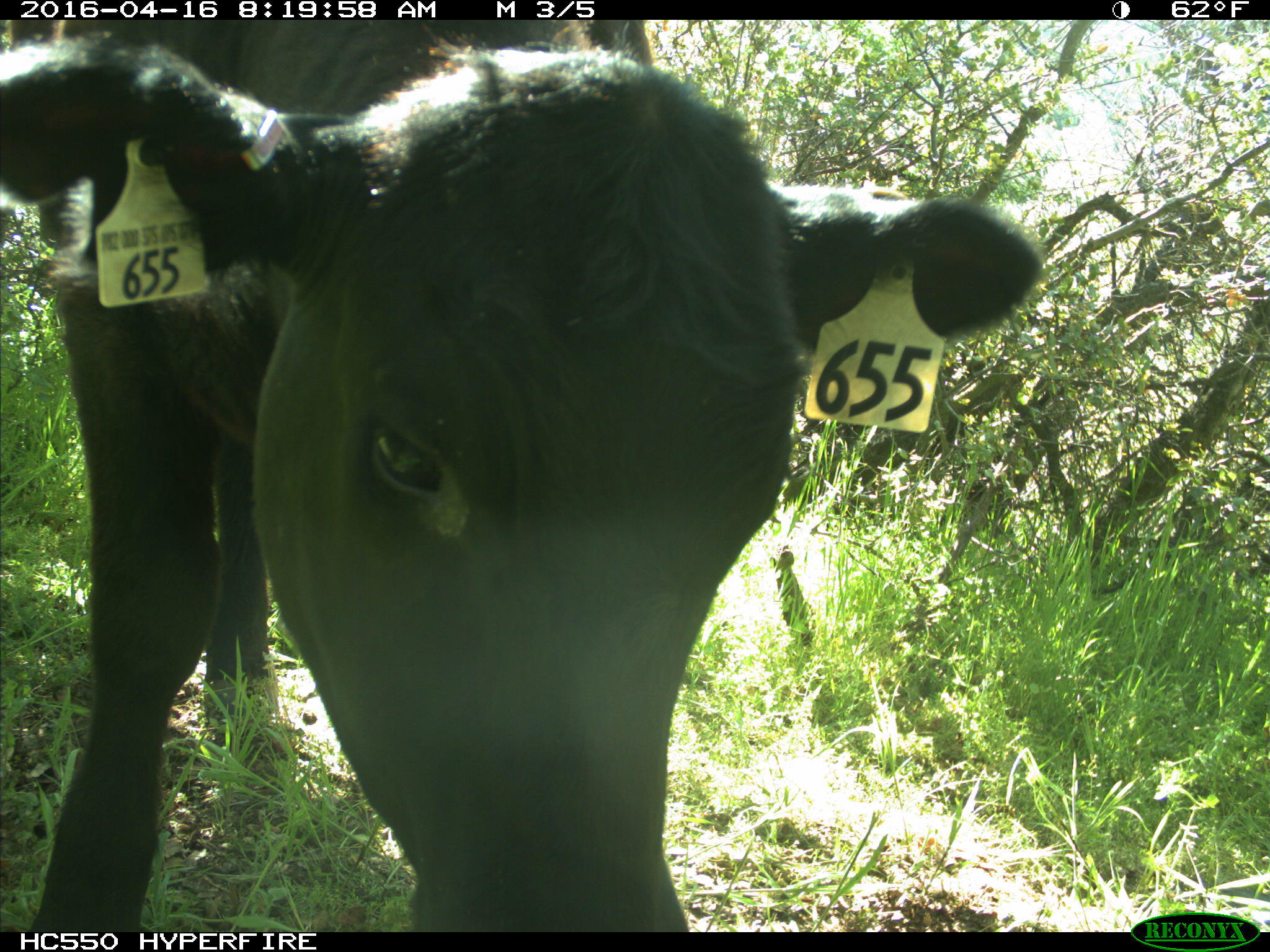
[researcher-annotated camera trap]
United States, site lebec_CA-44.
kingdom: Animalia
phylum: Chordata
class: Mammalia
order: Artiodactyla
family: Bovidae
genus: Bos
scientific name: Bos taurus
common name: domestic cow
Bos taurus (domestic cow).